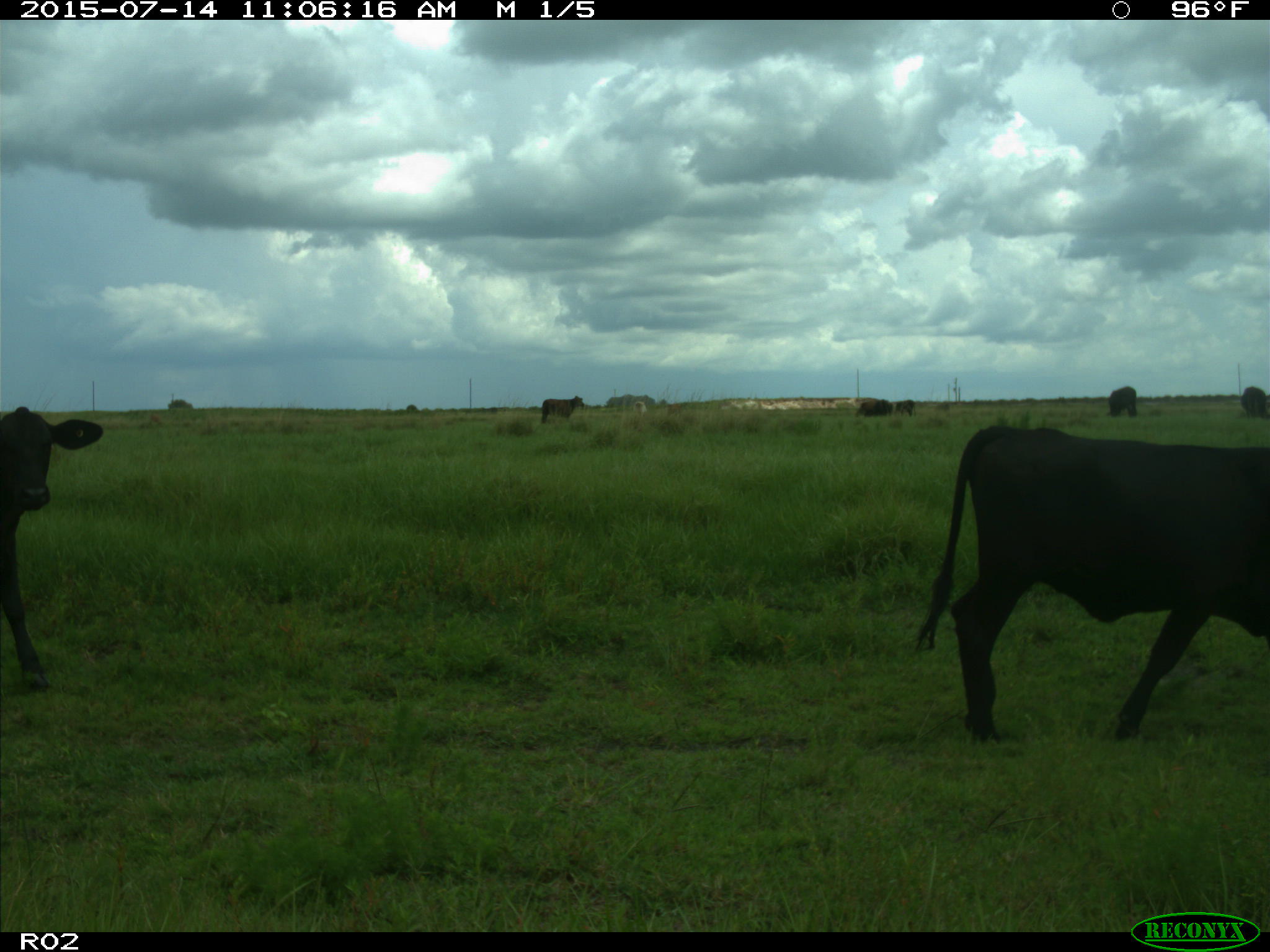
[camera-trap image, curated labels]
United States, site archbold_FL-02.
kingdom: Animalia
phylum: Chordata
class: Mammalia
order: Artiodactyla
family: Bovidae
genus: Bos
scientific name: Bos taurus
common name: domestic cow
Bos taurus (domestic cow).